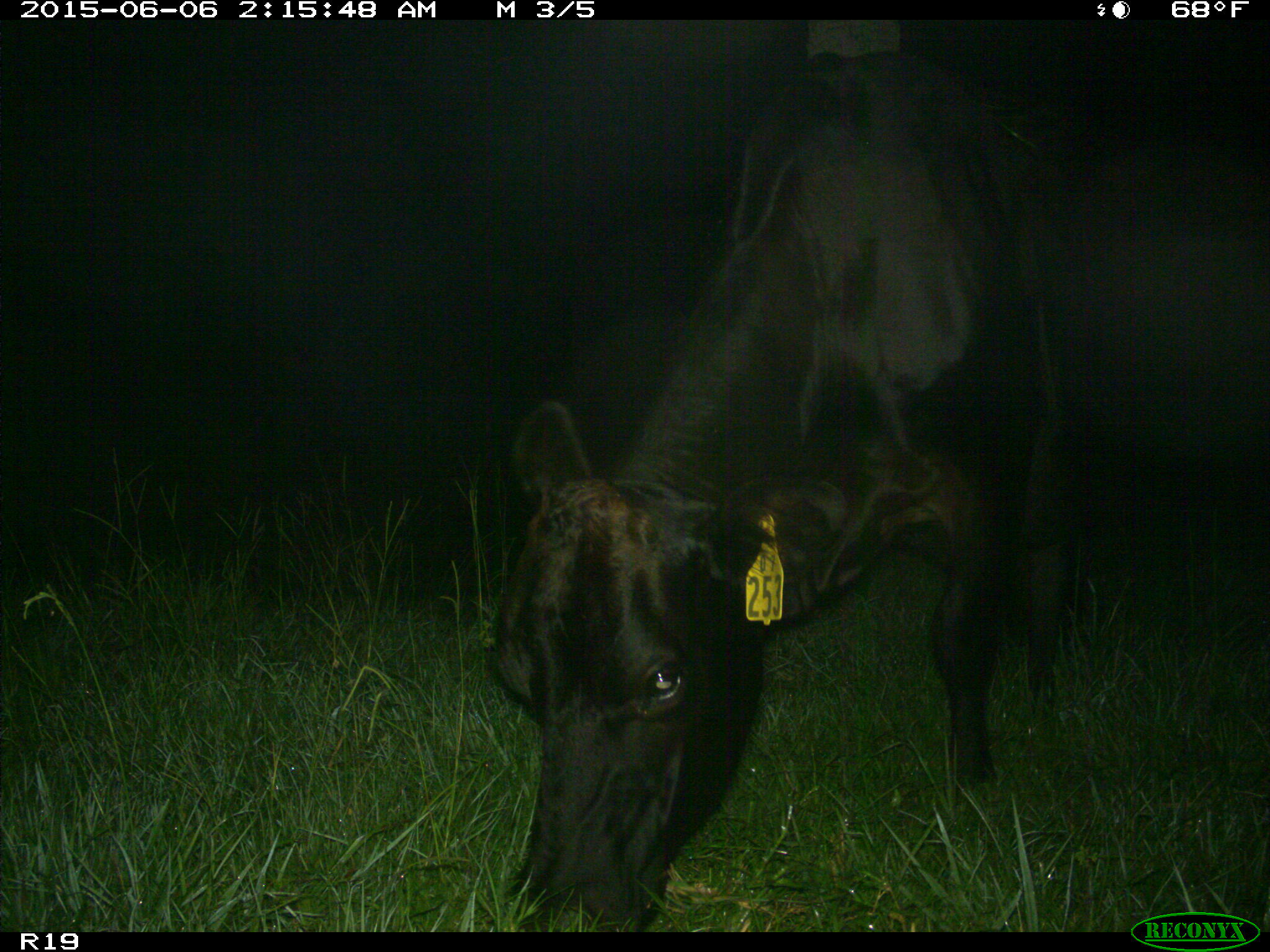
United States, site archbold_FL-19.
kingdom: Animalia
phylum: Chordata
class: Mammalia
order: Artiodactyla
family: Bovidae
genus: Bos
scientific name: Bos taurus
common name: domestic cow